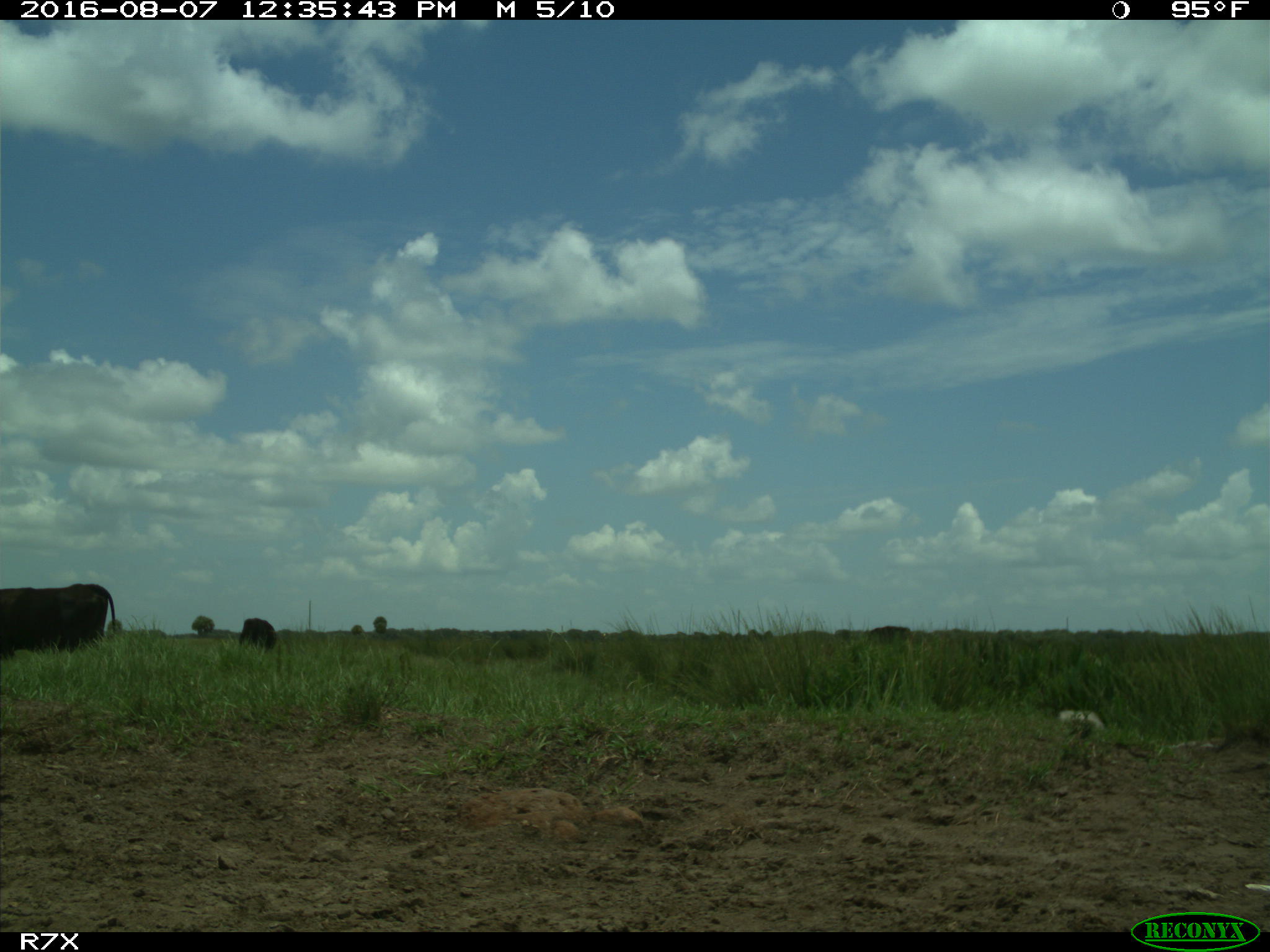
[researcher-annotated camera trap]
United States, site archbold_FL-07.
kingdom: Animalia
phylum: Chordata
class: Mammalia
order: Artiodactyla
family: Bovidae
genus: Bos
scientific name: Bos taurus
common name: domestic cow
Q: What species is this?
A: Bos taurus (domestic cow).